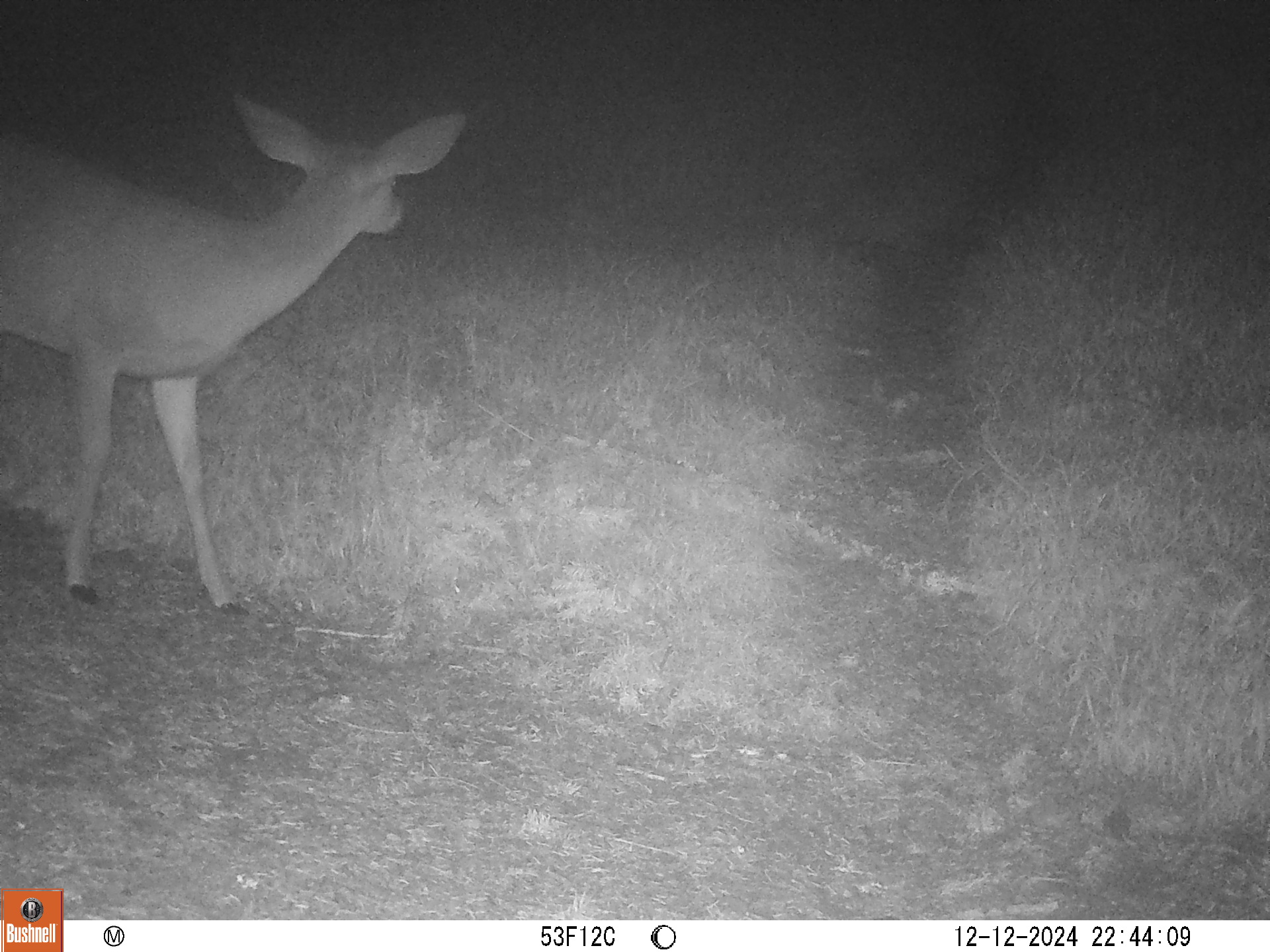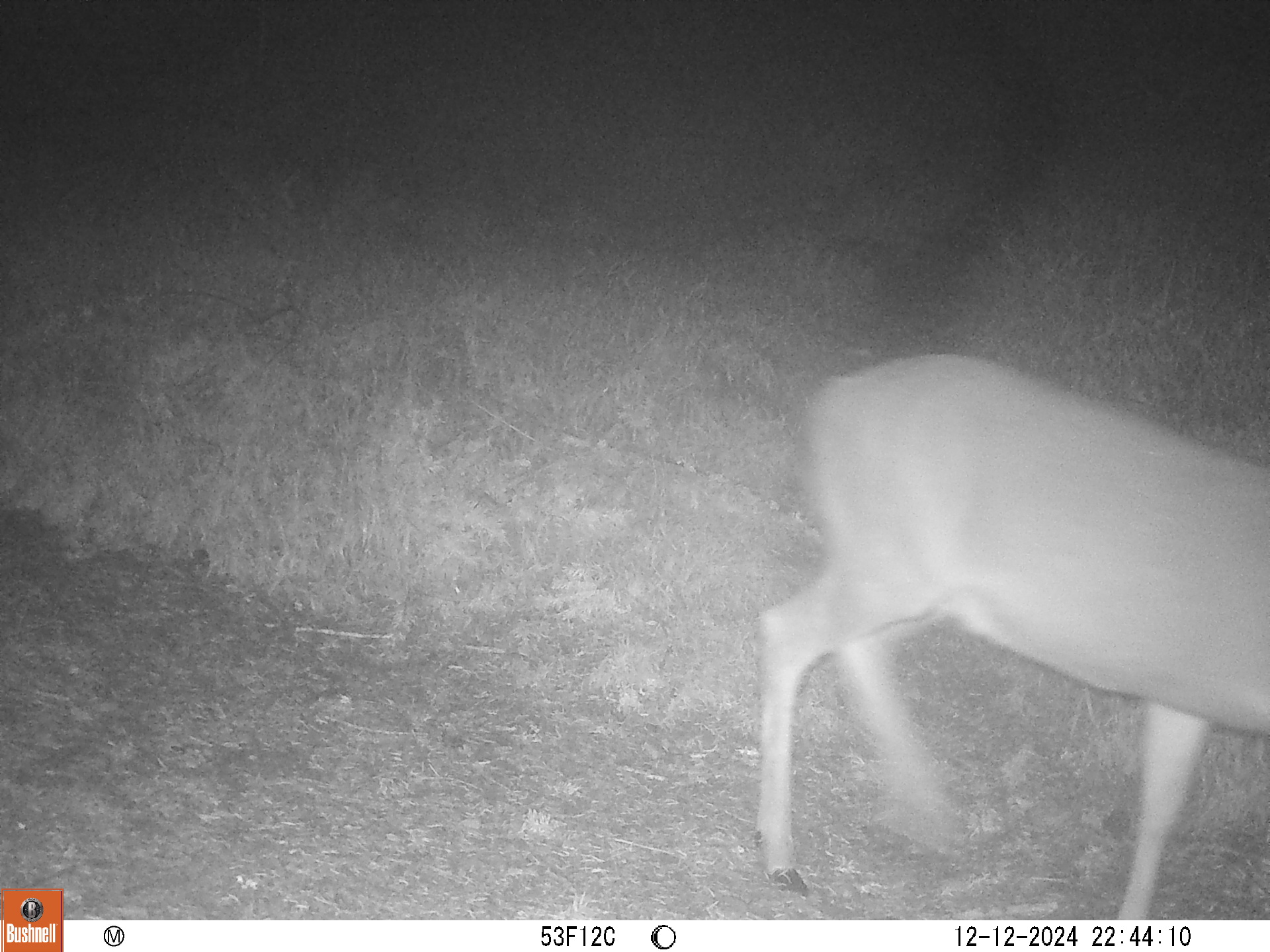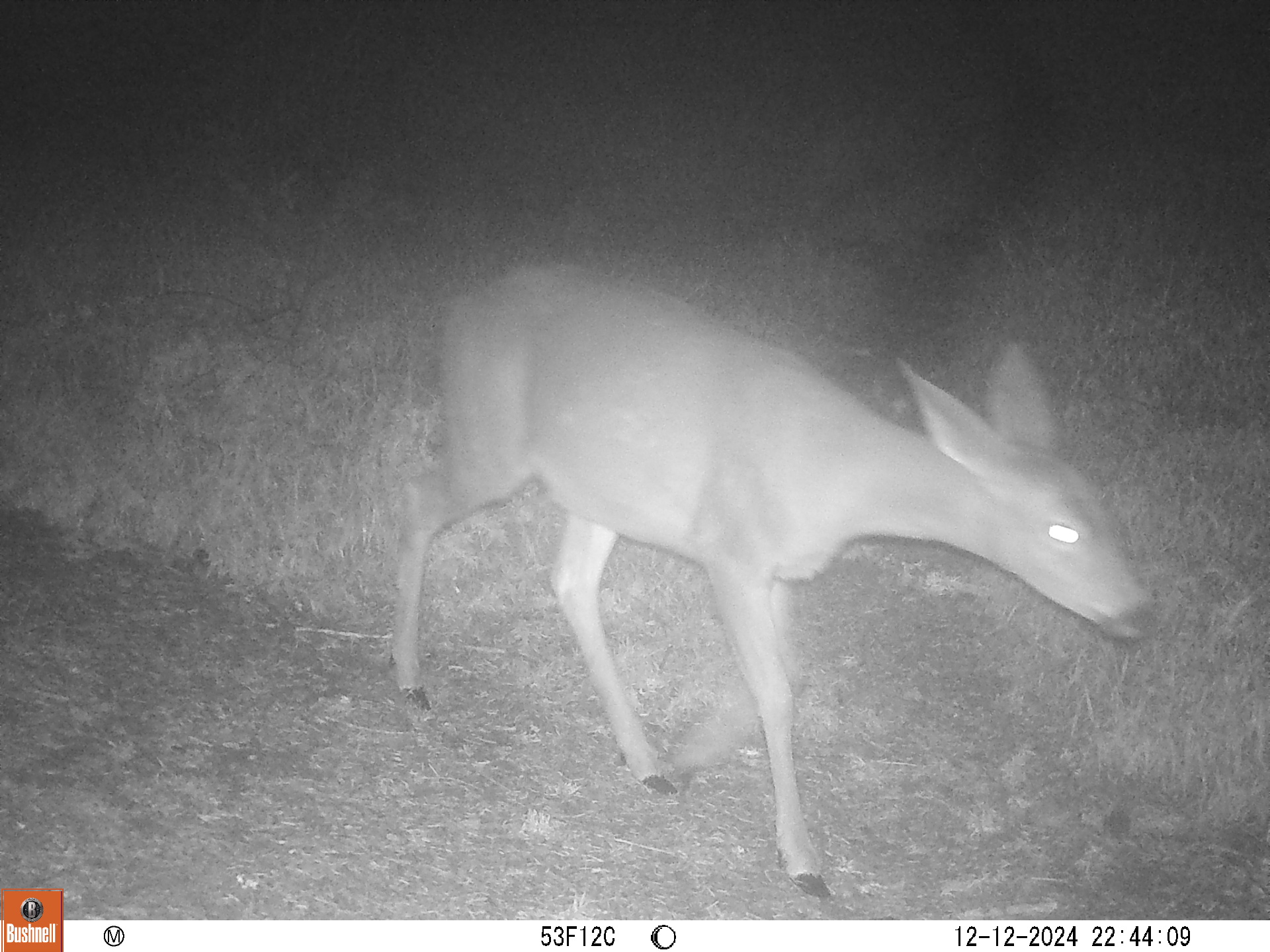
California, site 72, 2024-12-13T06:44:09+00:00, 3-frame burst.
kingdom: Animalia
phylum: Chordata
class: Mammalia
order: Artiodactyla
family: Cervidae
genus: Odocoileus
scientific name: Odocoileus hemionus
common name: mule deer